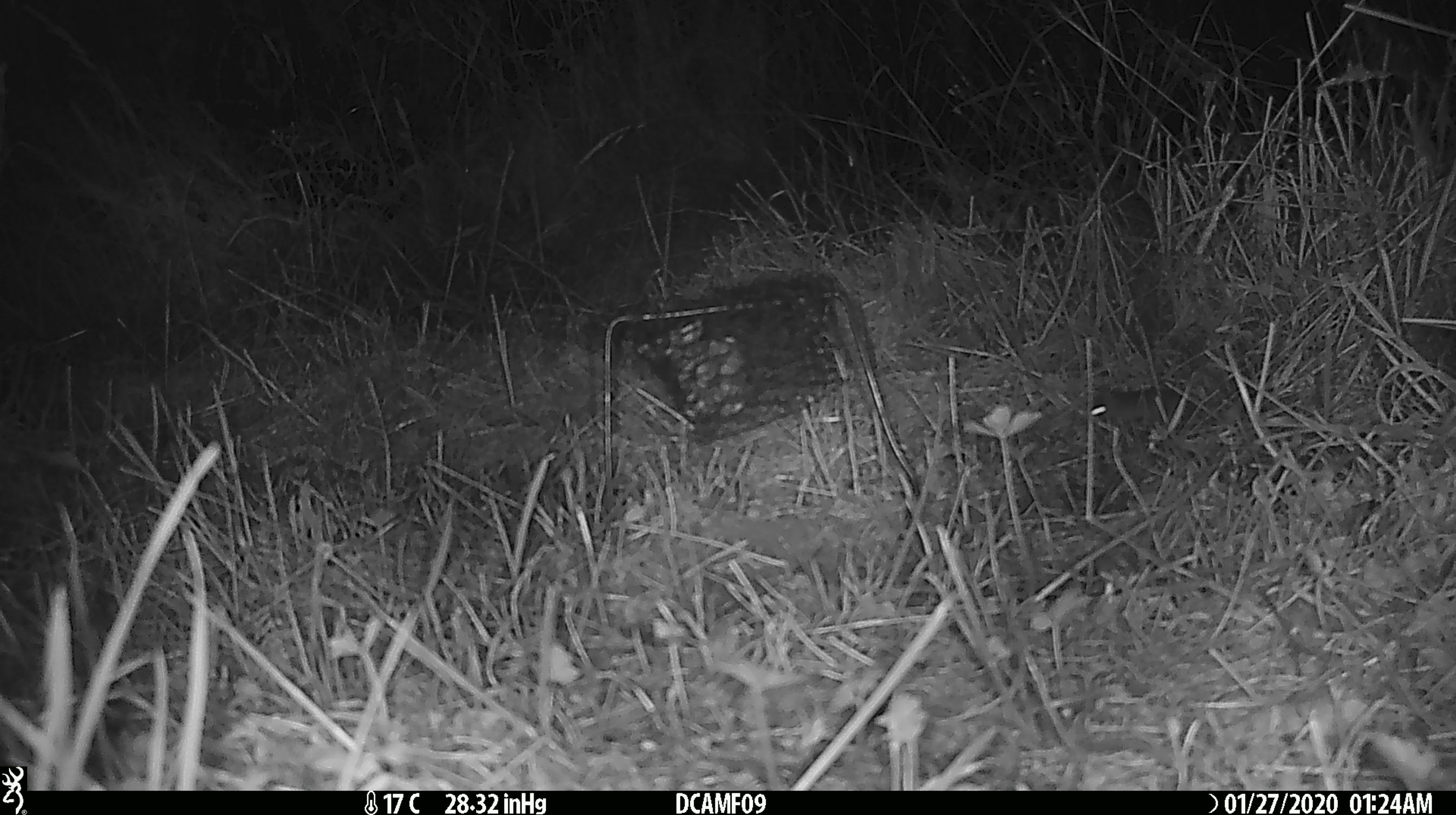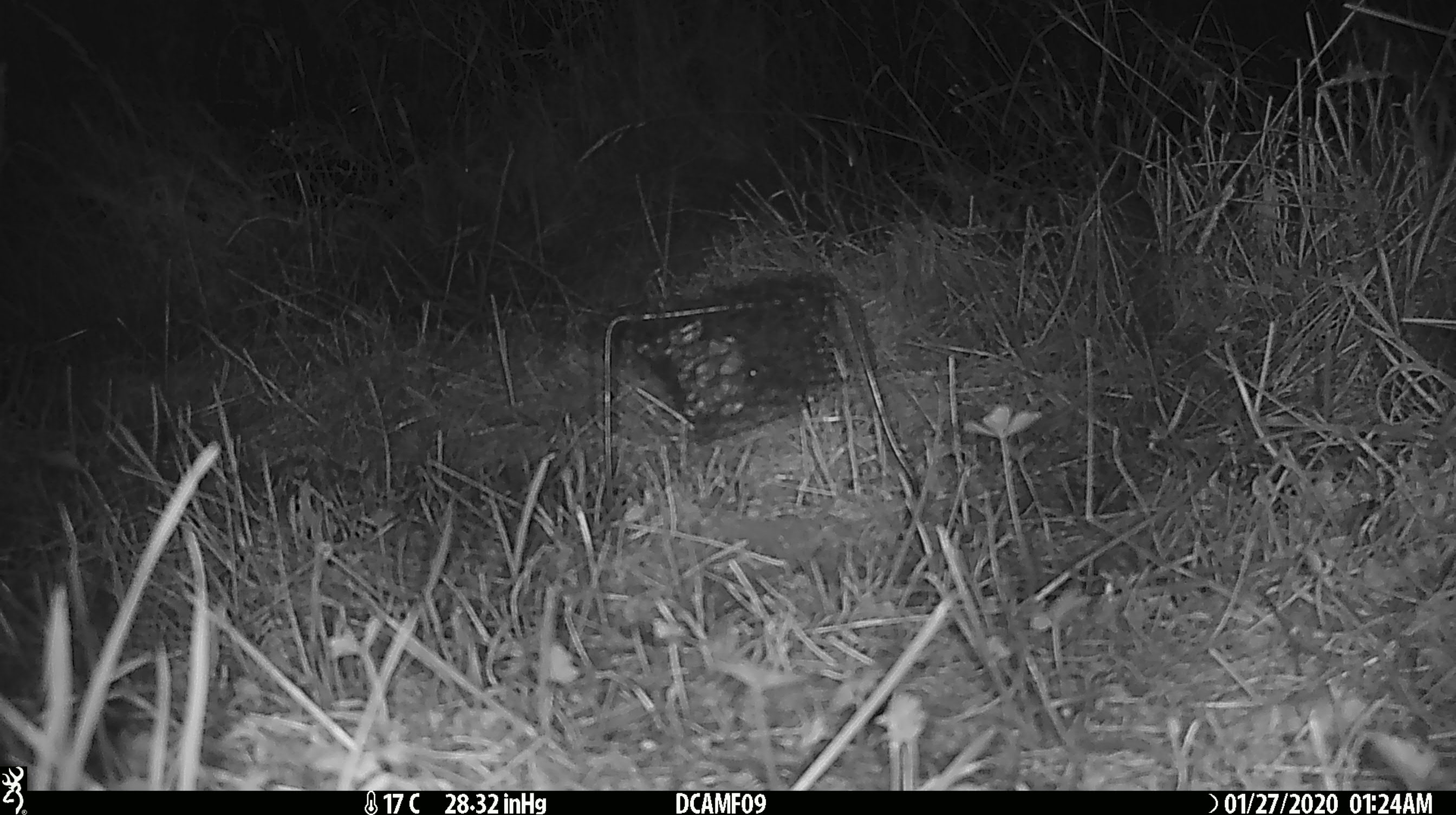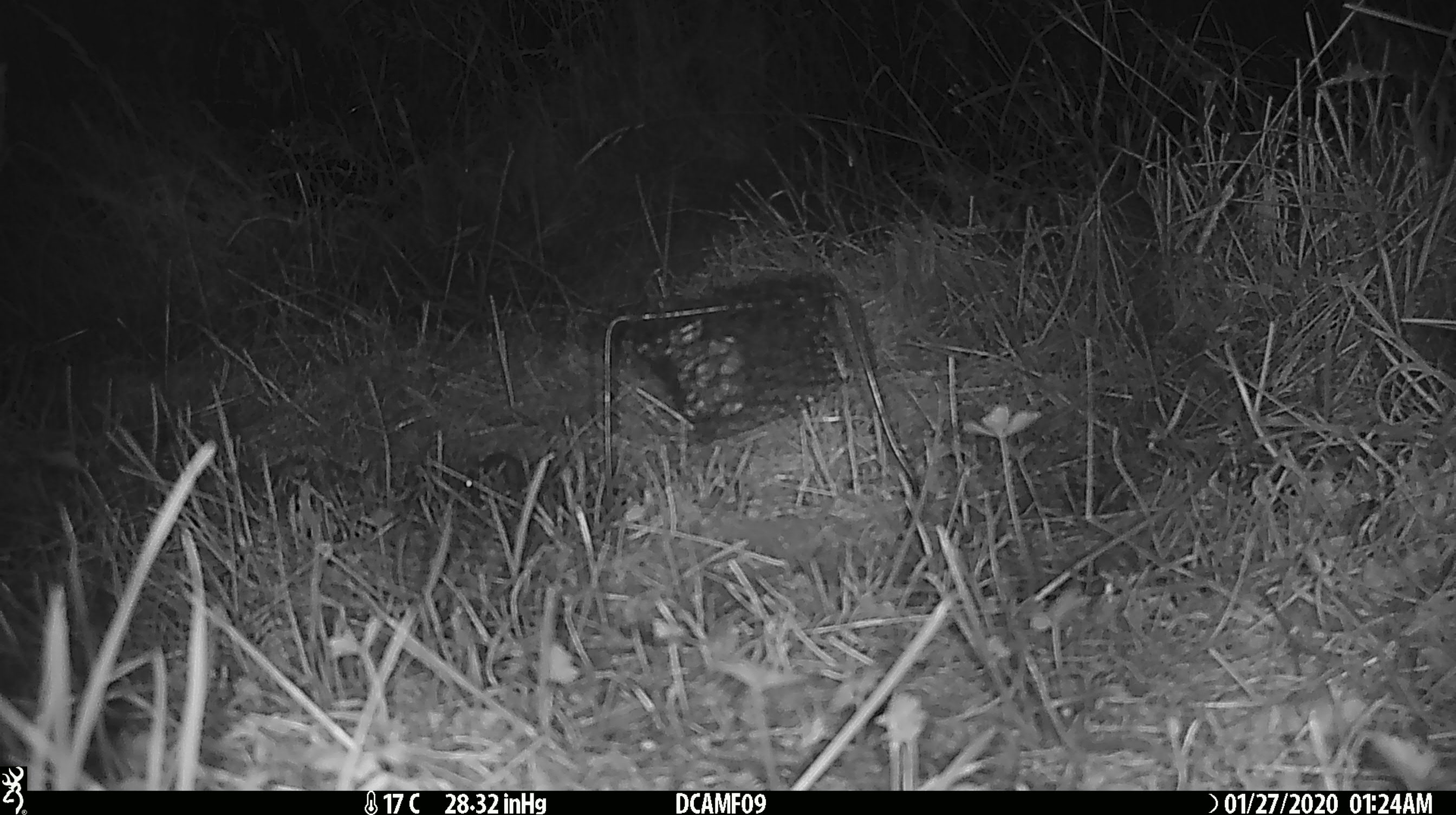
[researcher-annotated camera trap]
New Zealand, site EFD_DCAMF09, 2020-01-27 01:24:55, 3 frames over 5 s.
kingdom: Animalia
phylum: Chordata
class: Mammalia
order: Rodentia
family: Muridae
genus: Mus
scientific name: Mus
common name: mouse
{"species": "mouse (Mus)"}